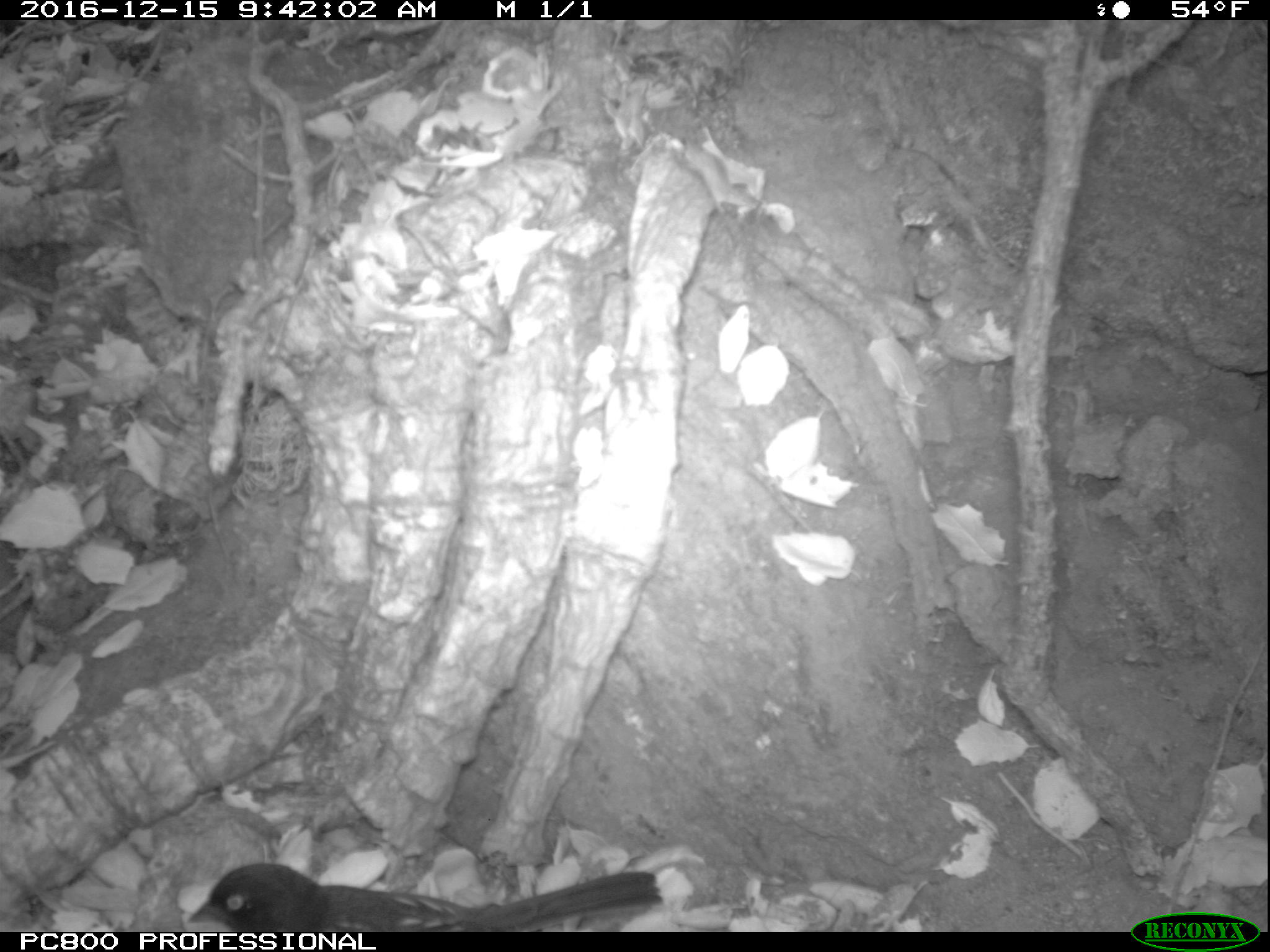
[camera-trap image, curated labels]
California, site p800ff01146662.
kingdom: Animalia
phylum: Chordata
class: Aves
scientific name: Aves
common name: bird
Bird (Aves).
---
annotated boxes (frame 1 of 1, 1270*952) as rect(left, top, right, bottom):
bird: rect(187, 863, 662, 931)